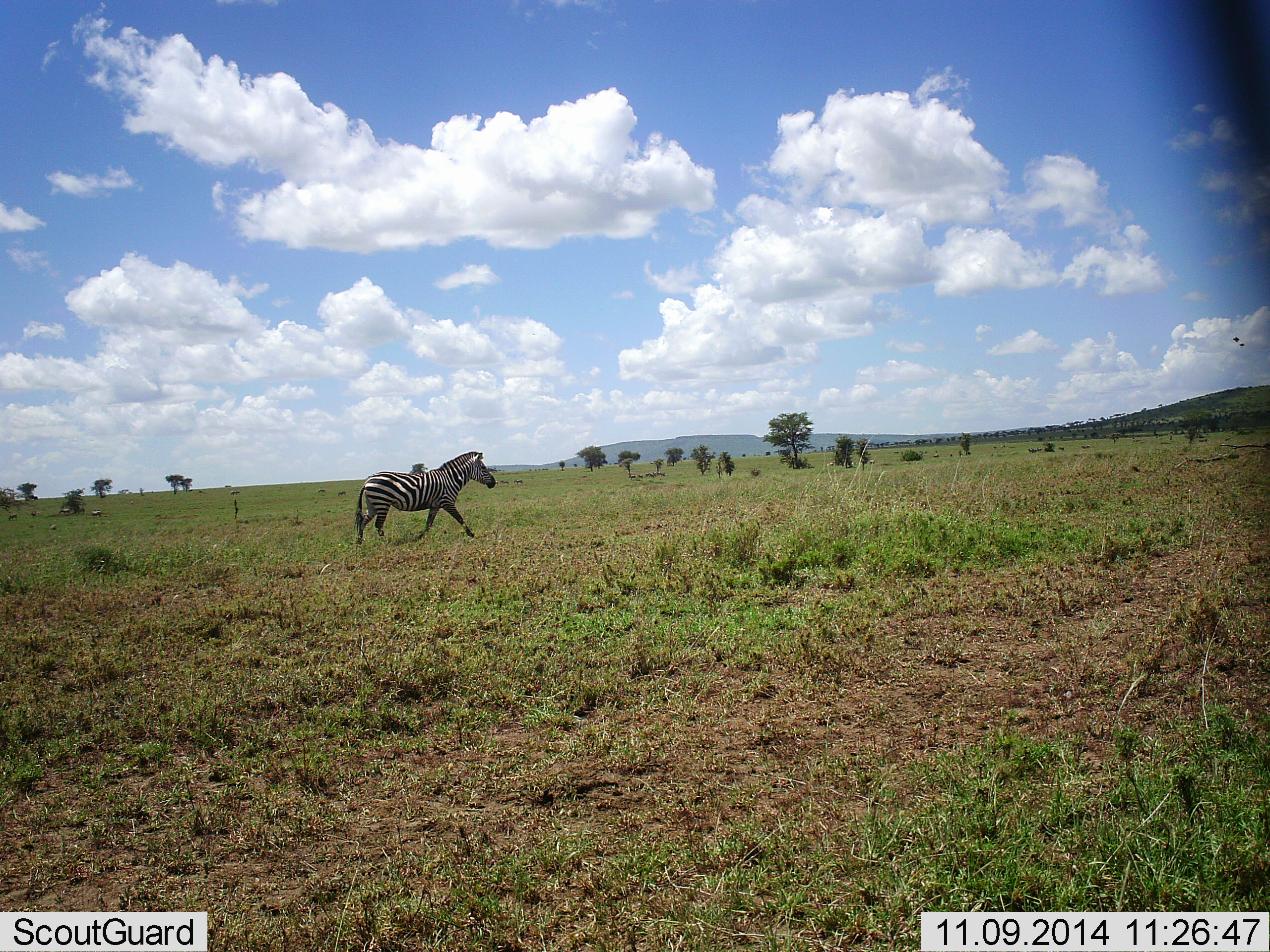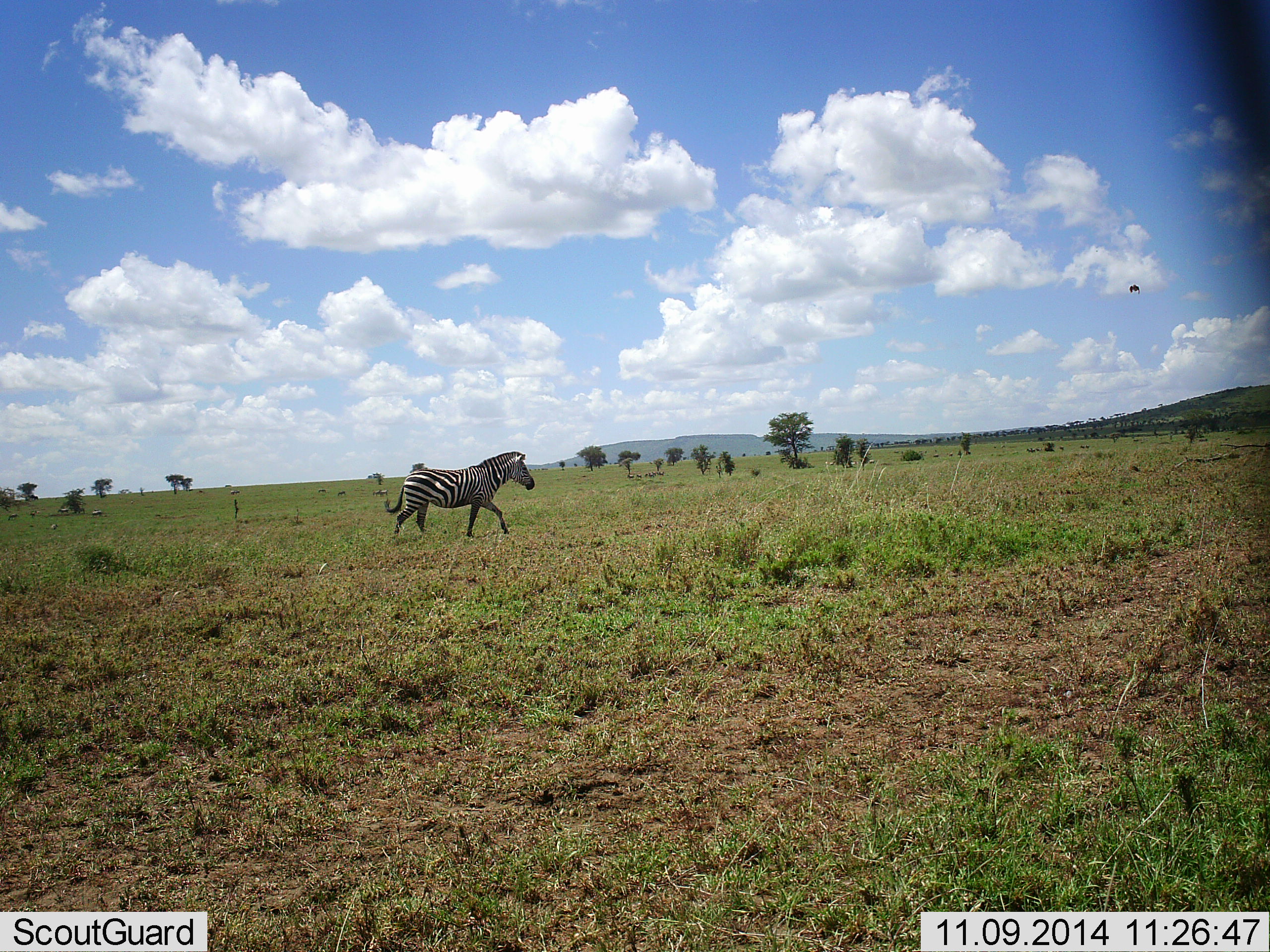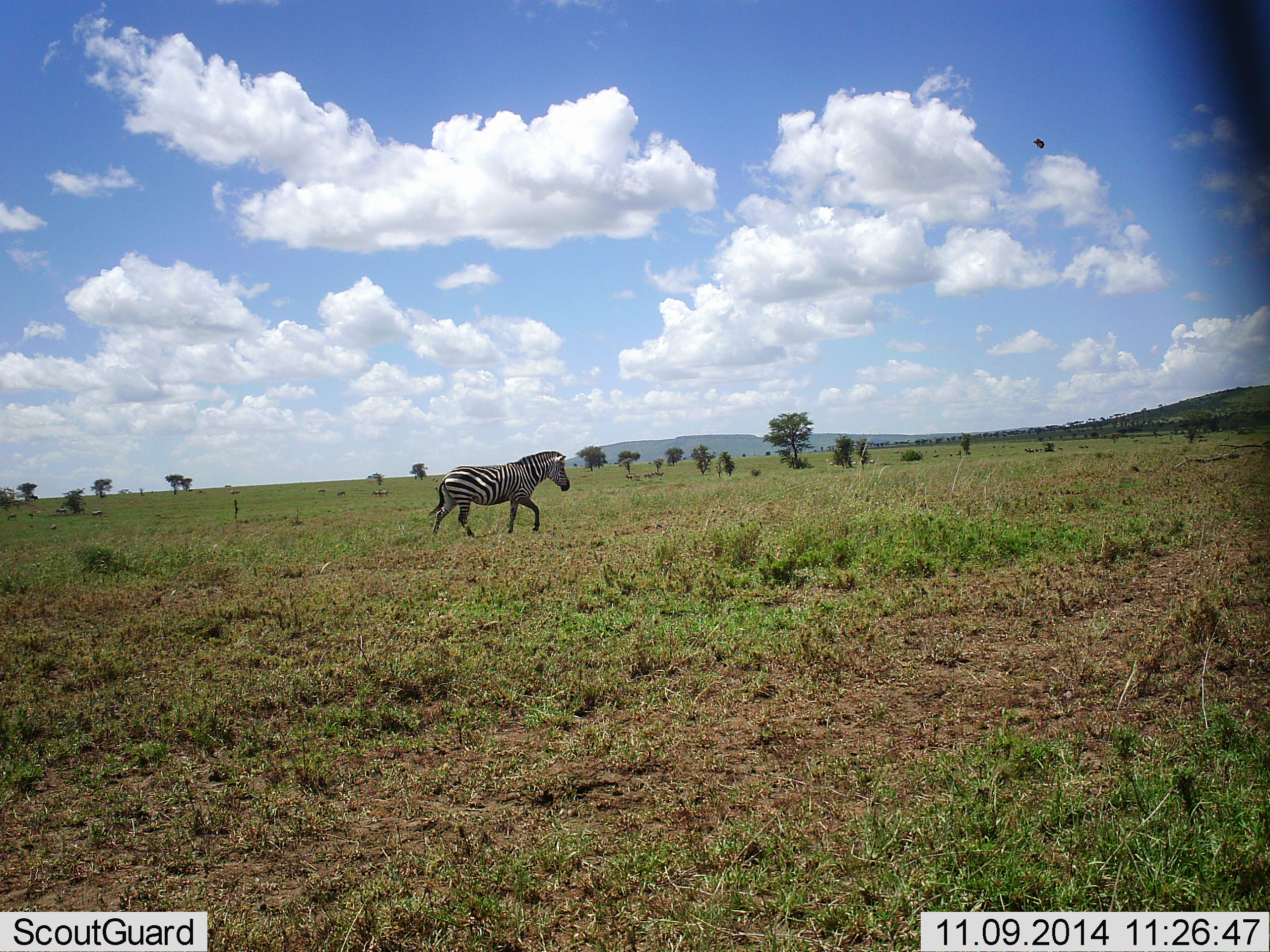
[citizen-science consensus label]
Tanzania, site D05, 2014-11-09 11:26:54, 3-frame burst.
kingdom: Animalia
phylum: Chordata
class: Mammalia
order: Perissodactyla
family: Equidae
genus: Equus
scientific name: Equus quagga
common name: plains zebra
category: zebra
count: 1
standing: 0%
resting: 0%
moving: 100%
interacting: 0%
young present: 0%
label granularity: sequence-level